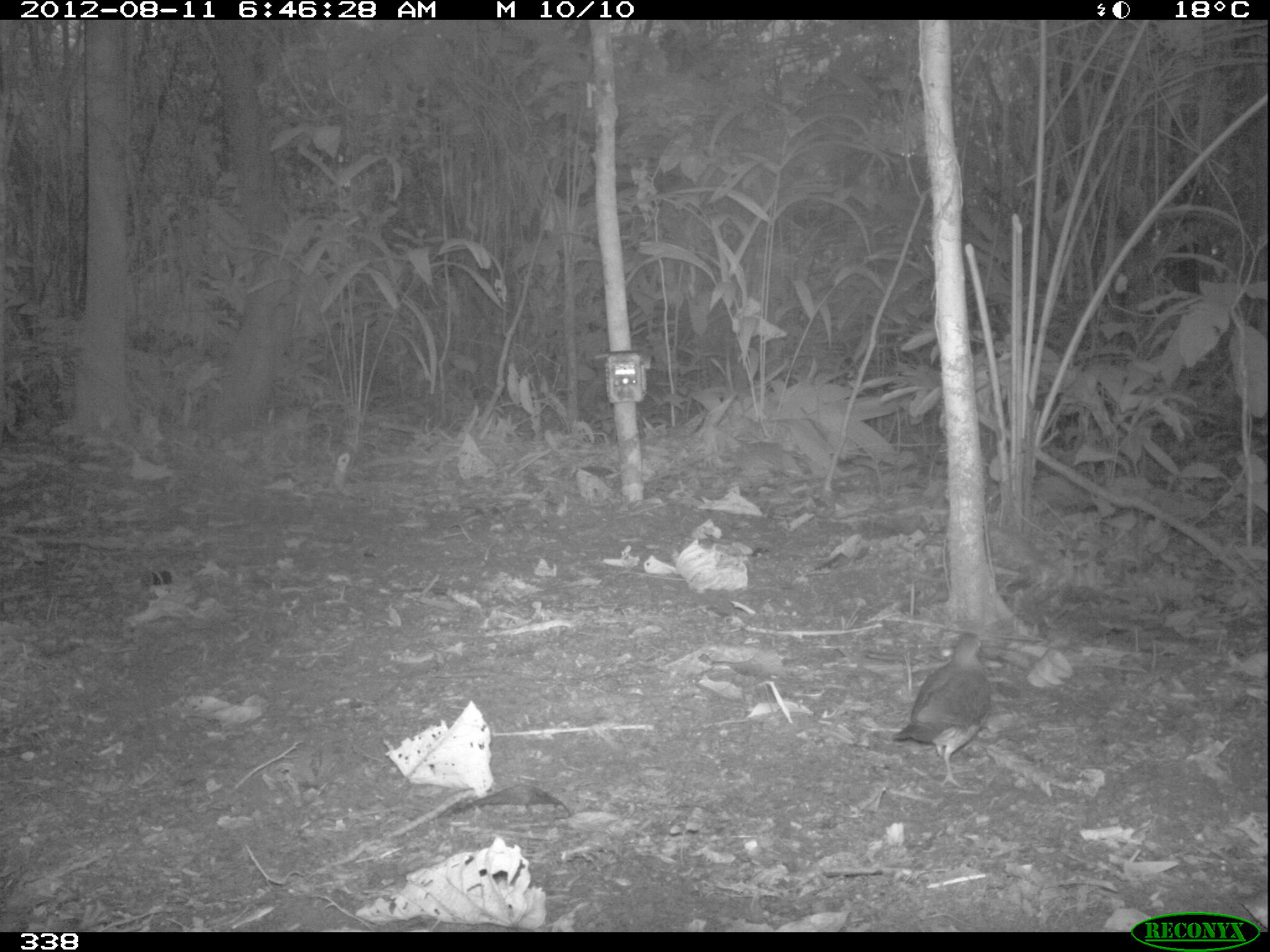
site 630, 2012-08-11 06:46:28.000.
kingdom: Animalia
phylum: Chordata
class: Aves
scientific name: Aves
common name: bird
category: unknown bird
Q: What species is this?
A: Unknown bird (bird) (Aves).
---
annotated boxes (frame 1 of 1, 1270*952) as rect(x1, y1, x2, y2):
unknown bird: rect(889, 628, 996, 788)